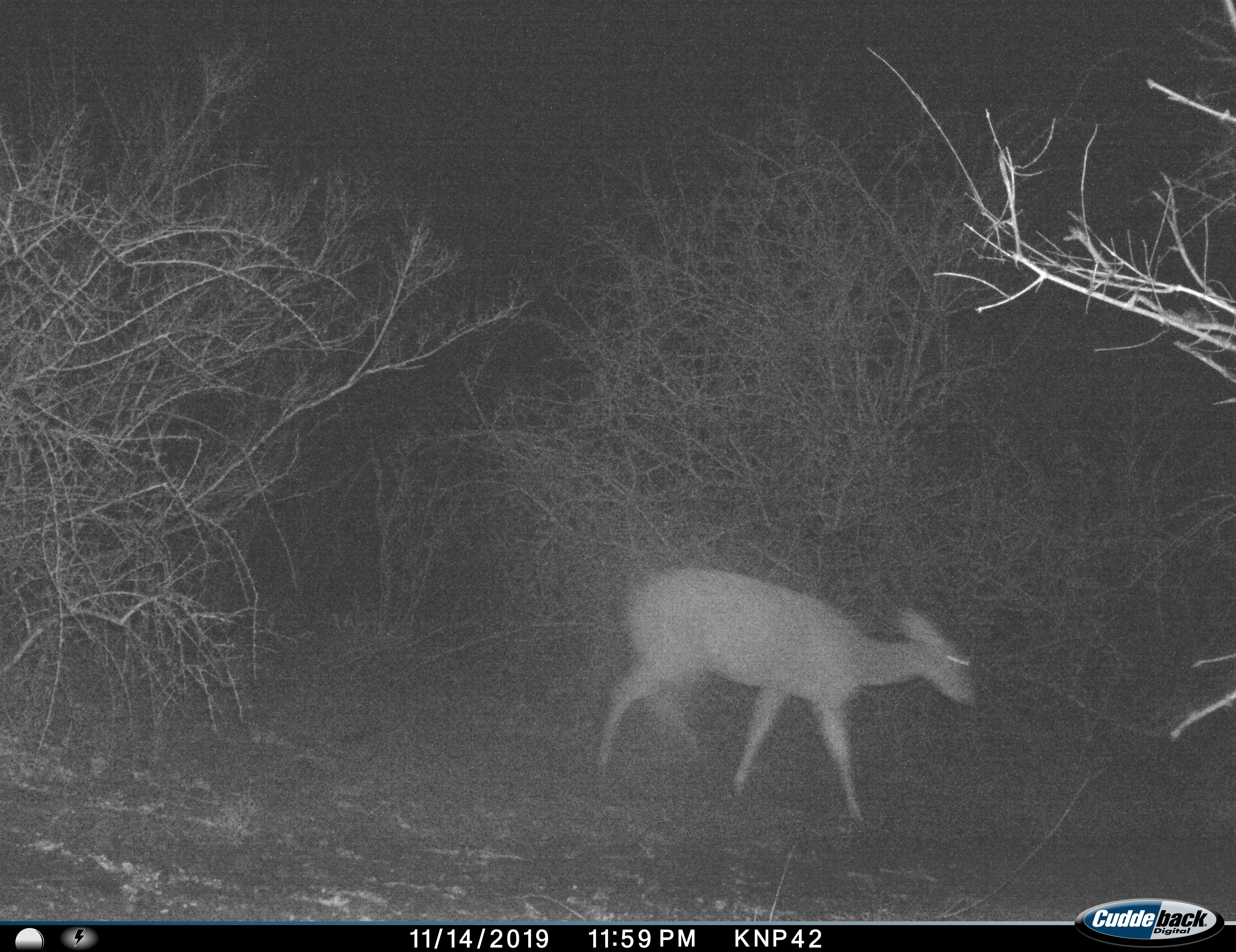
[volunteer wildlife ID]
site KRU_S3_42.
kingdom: Animalia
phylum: Chordata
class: Mammalia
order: Artiodactyla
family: Bovidae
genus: Aepyceros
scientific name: Aepyceros melampus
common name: impala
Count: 1.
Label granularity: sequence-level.